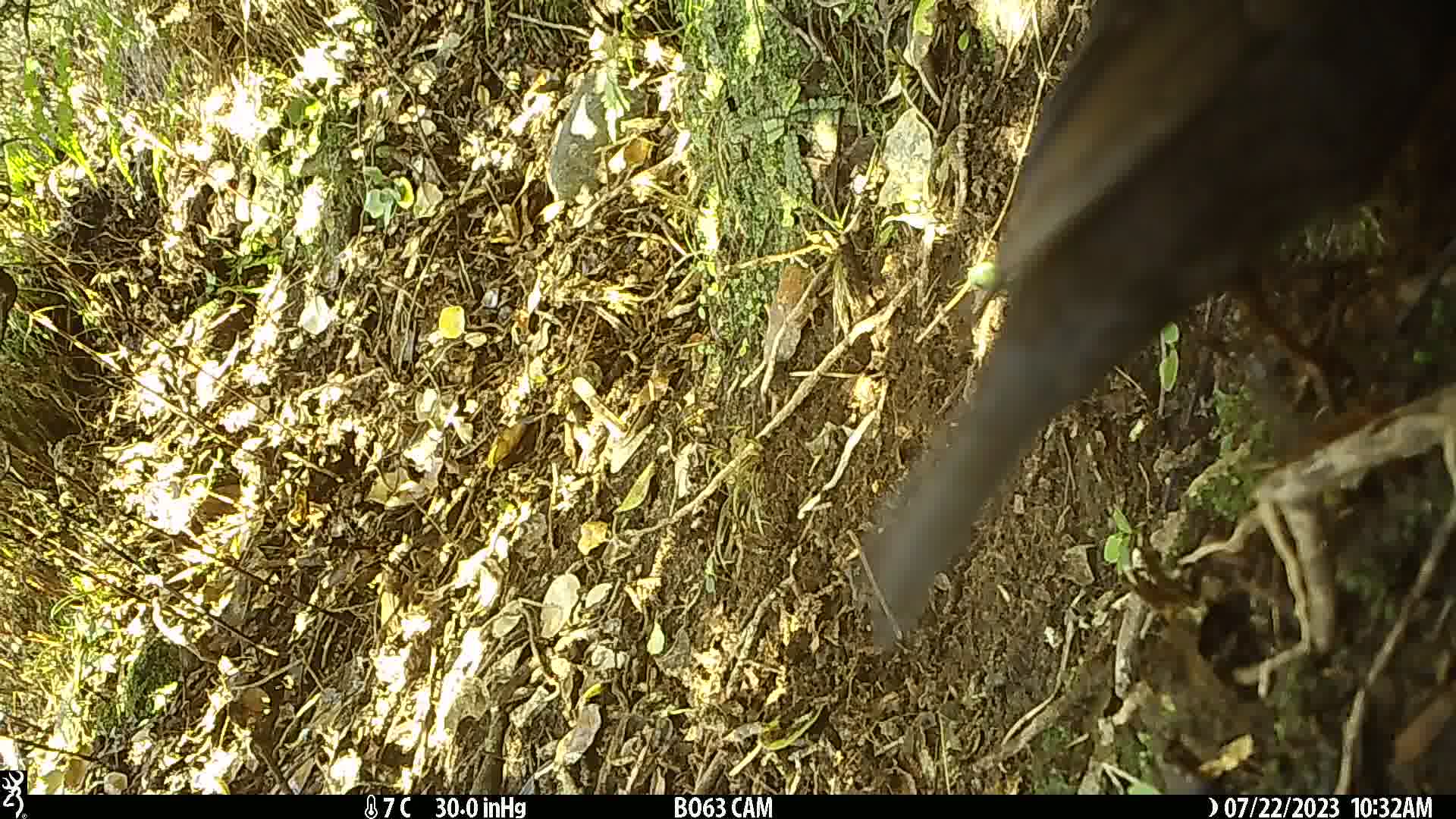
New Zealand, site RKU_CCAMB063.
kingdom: Animalia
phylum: Chordata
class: Aves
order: Passeriformes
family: Turdidae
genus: Turdus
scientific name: Turdus merula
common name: eurasian blackbird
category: blackbird